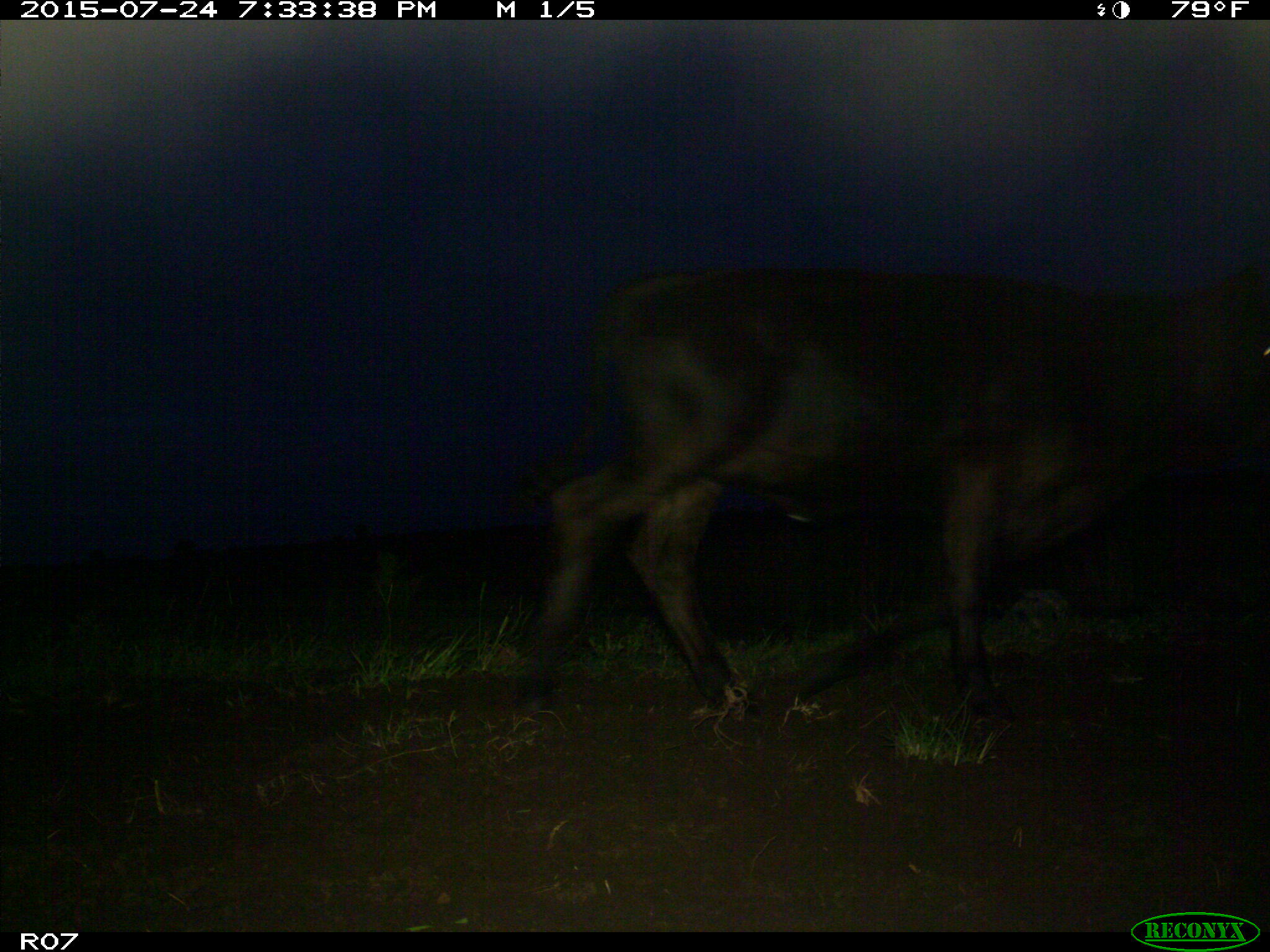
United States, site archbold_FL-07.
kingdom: Animalia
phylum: Chordata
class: Mammalia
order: Artiodactyla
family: Bovidae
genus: Bos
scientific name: Bos taurus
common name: domestic cow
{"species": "Bos taurus (domestic cow)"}